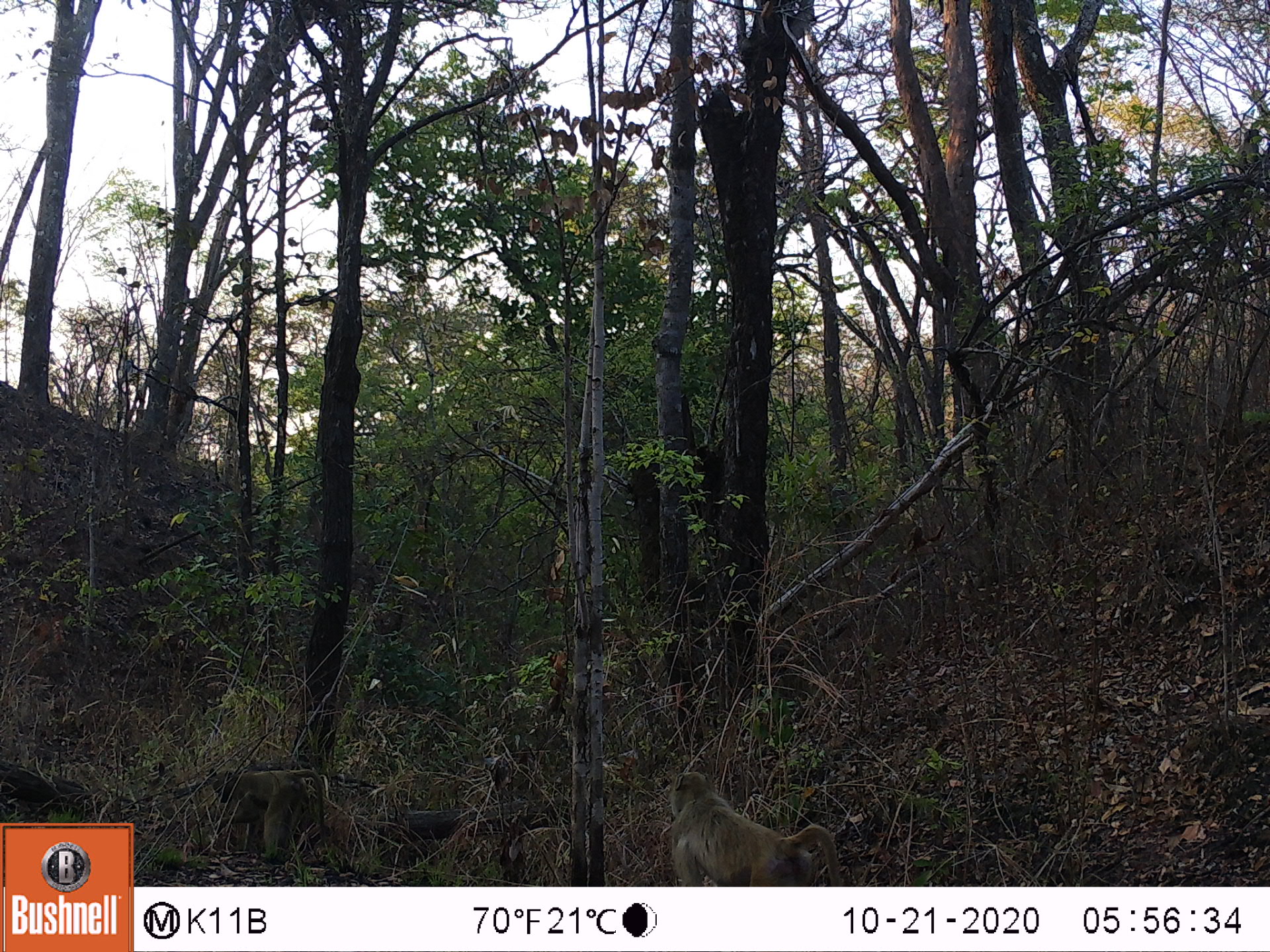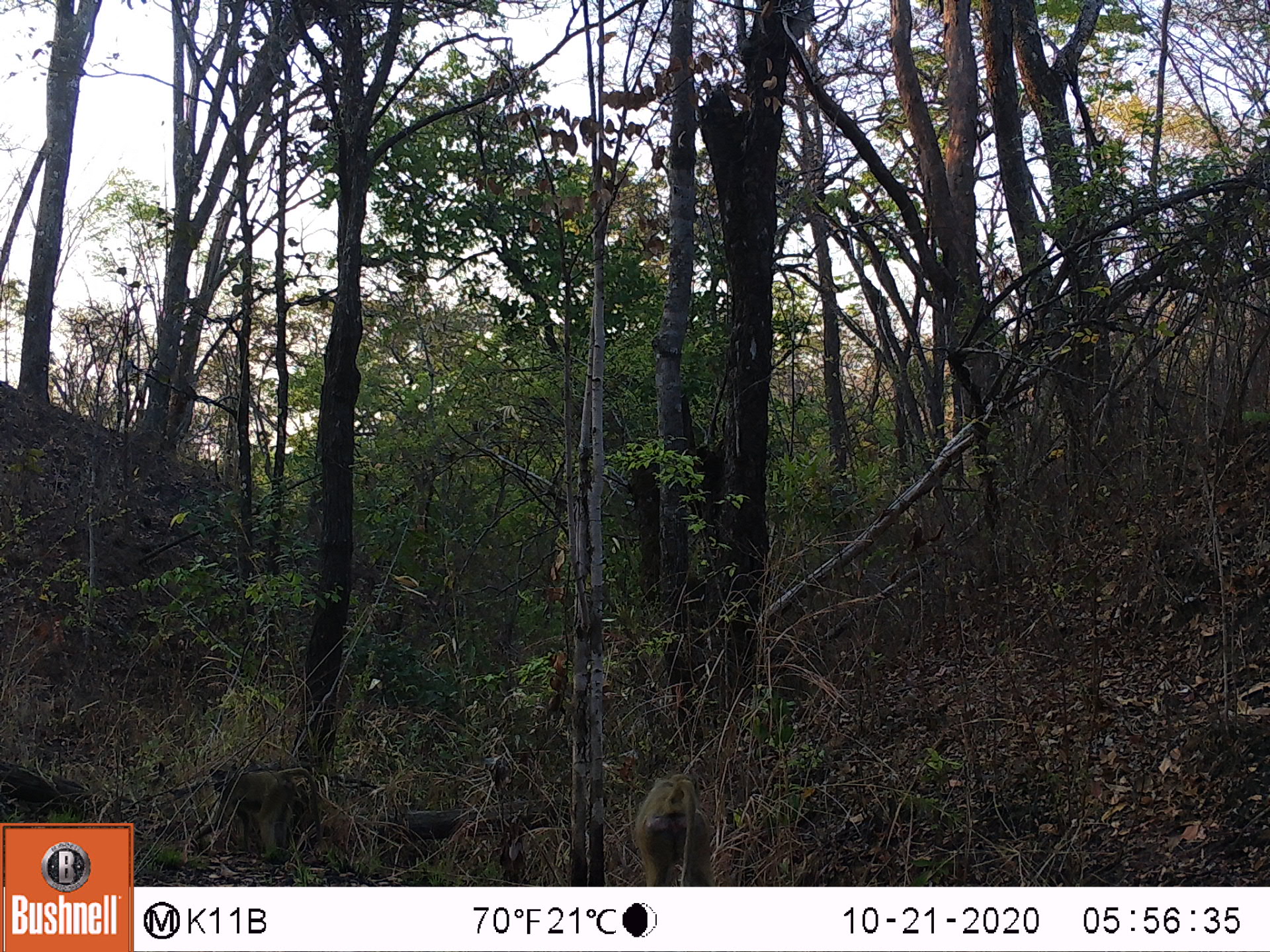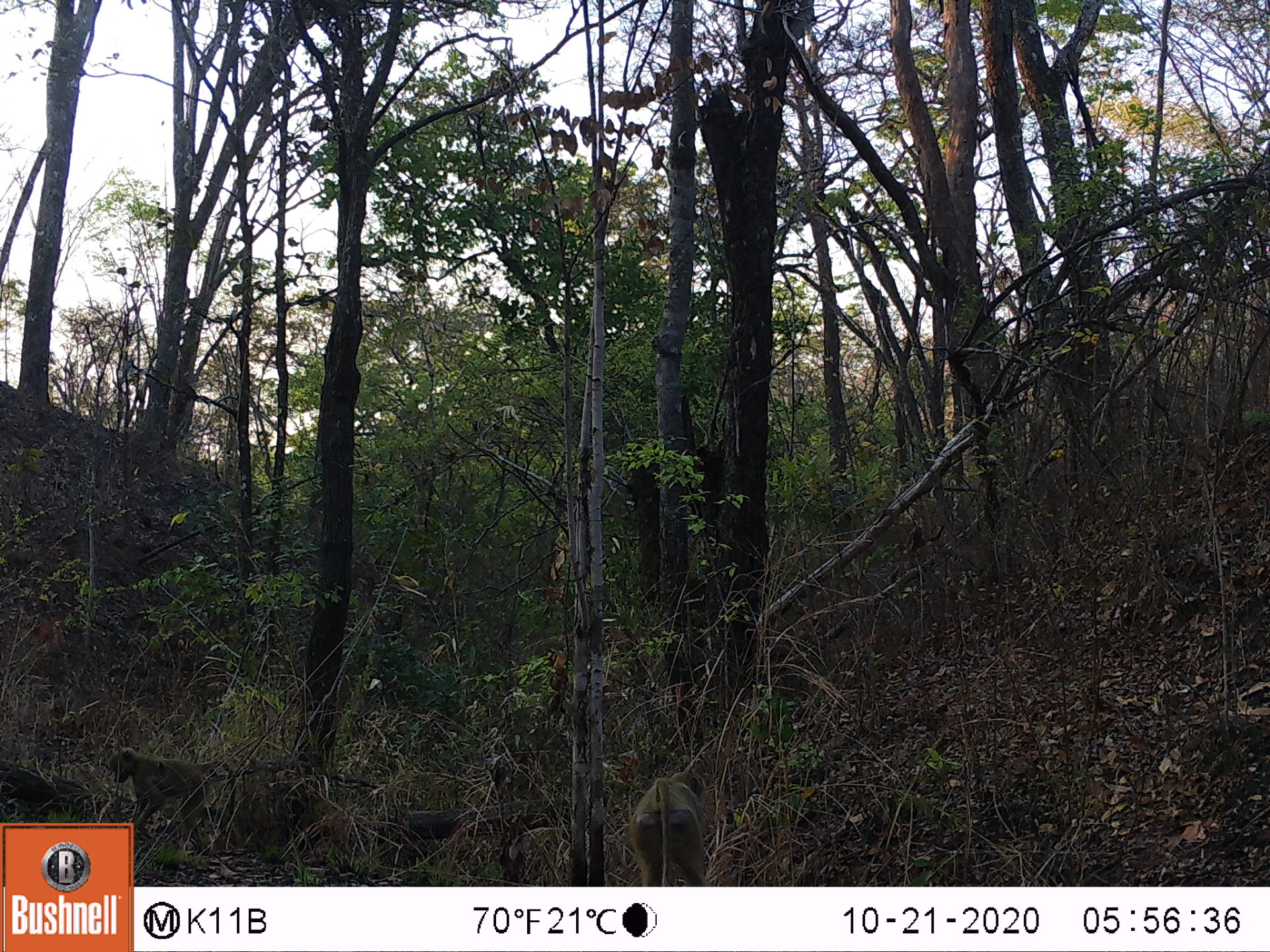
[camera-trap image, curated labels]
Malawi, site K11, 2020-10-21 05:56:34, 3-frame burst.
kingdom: Animalia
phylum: Chordata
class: Mammalia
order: Primates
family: Cercopithecidae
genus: Papio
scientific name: Papio cynocephalus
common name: yellow baboon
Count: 2.